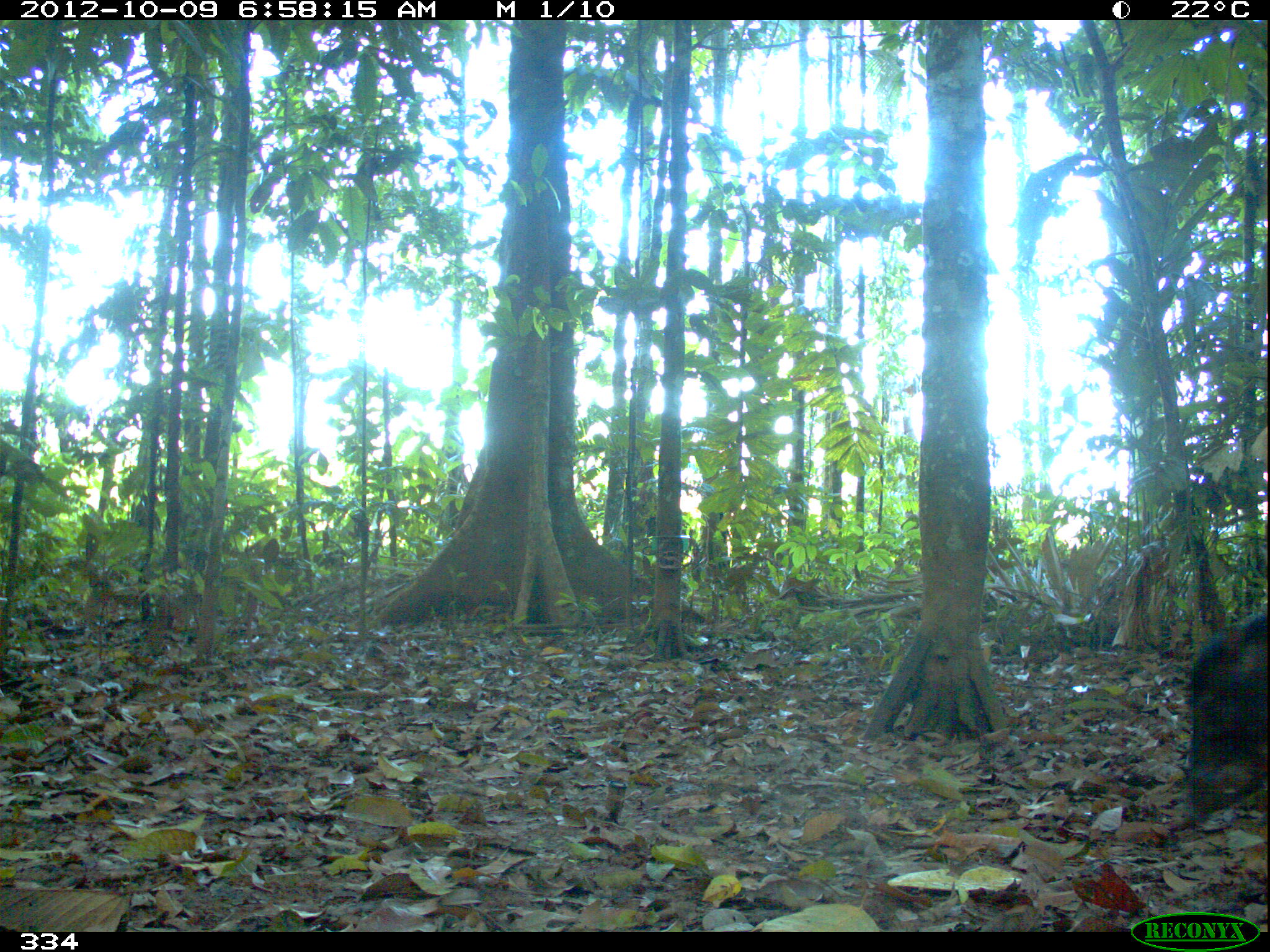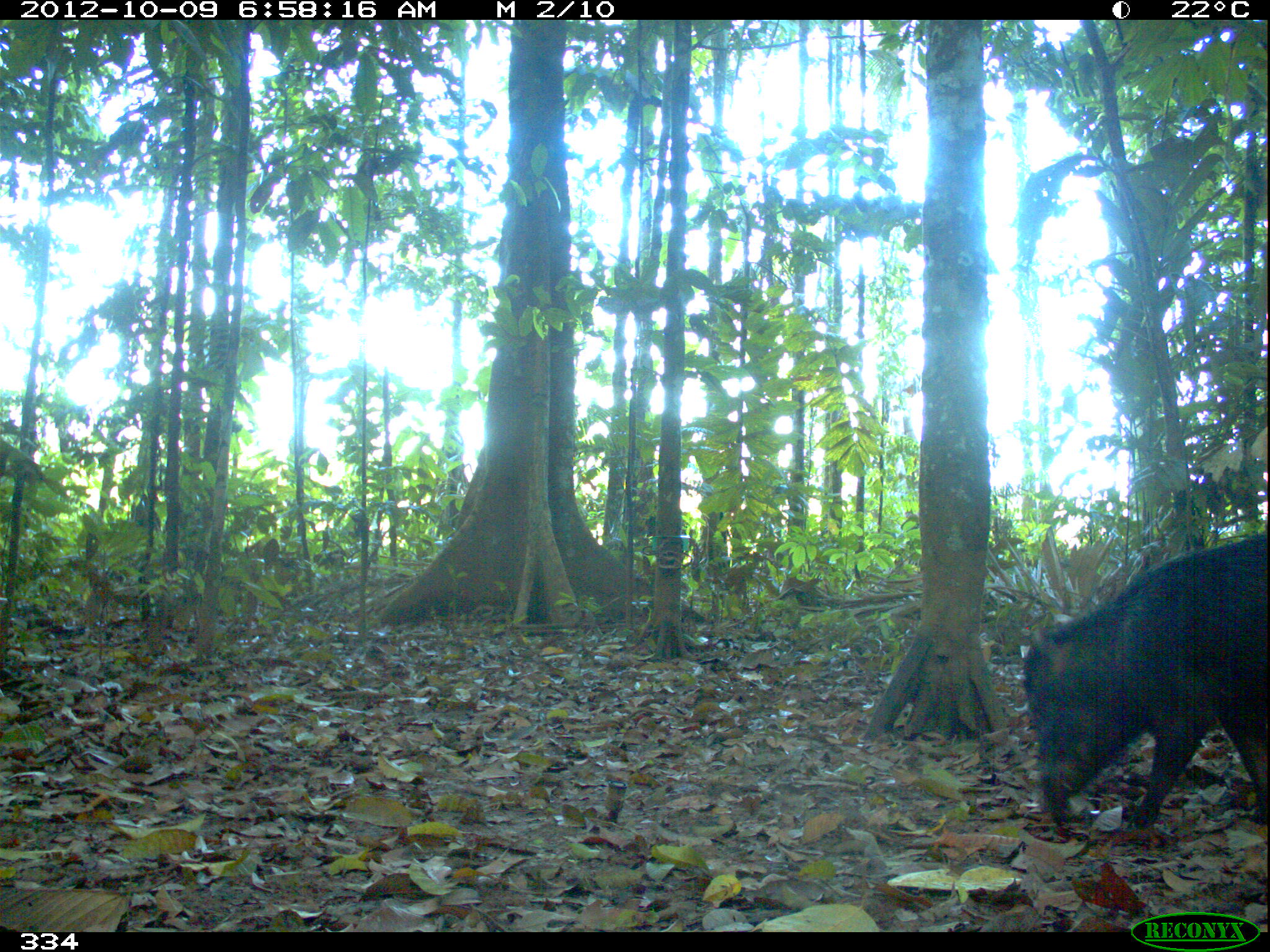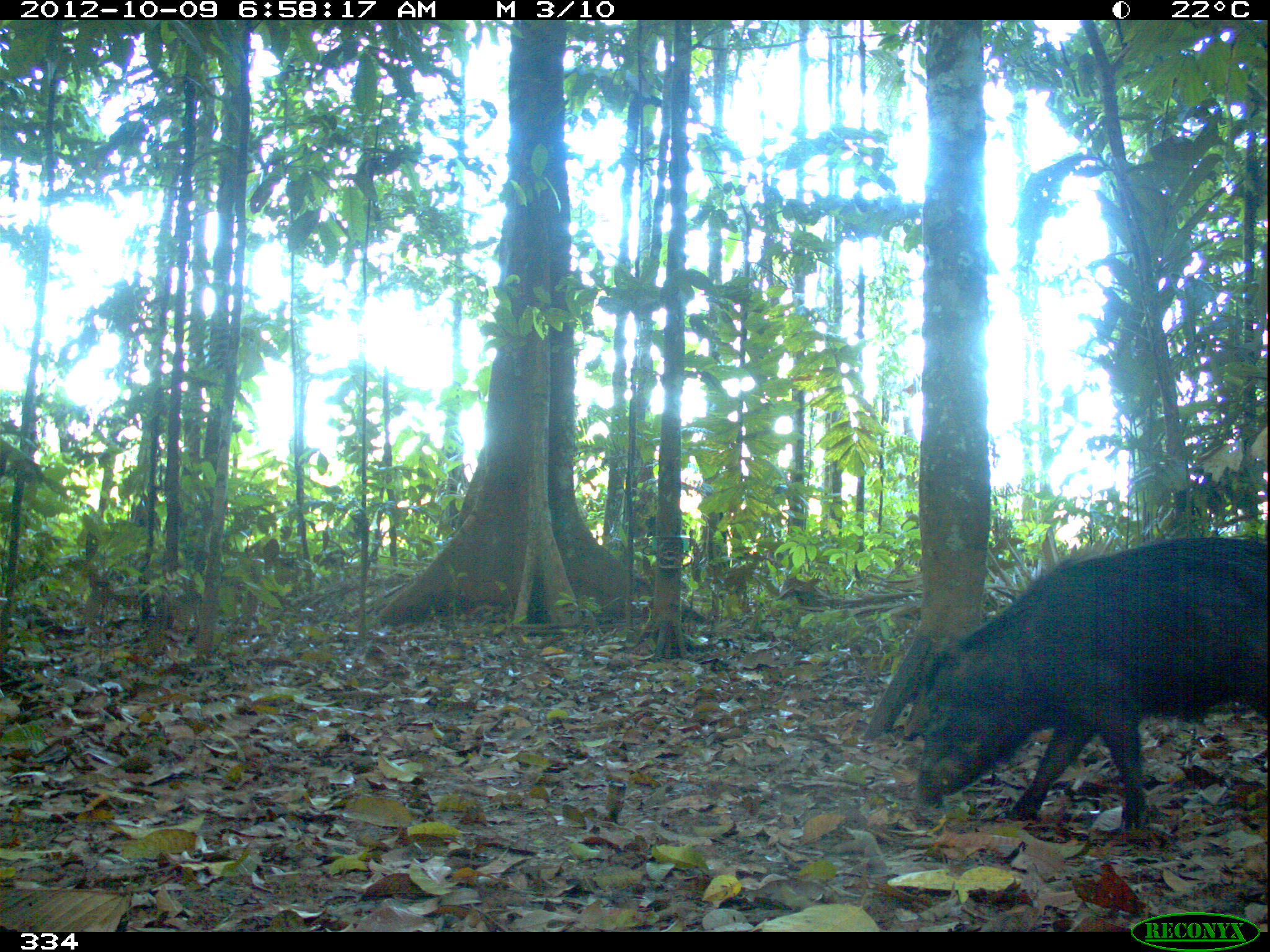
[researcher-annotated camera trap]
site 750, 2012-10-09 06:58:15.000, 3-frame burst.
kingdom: Animalia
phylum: Chordata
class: Mammalia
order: Artiodactyla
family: Tayassuidae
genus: Tayassu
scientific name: Tayassu pecari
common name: white-lipped peccary